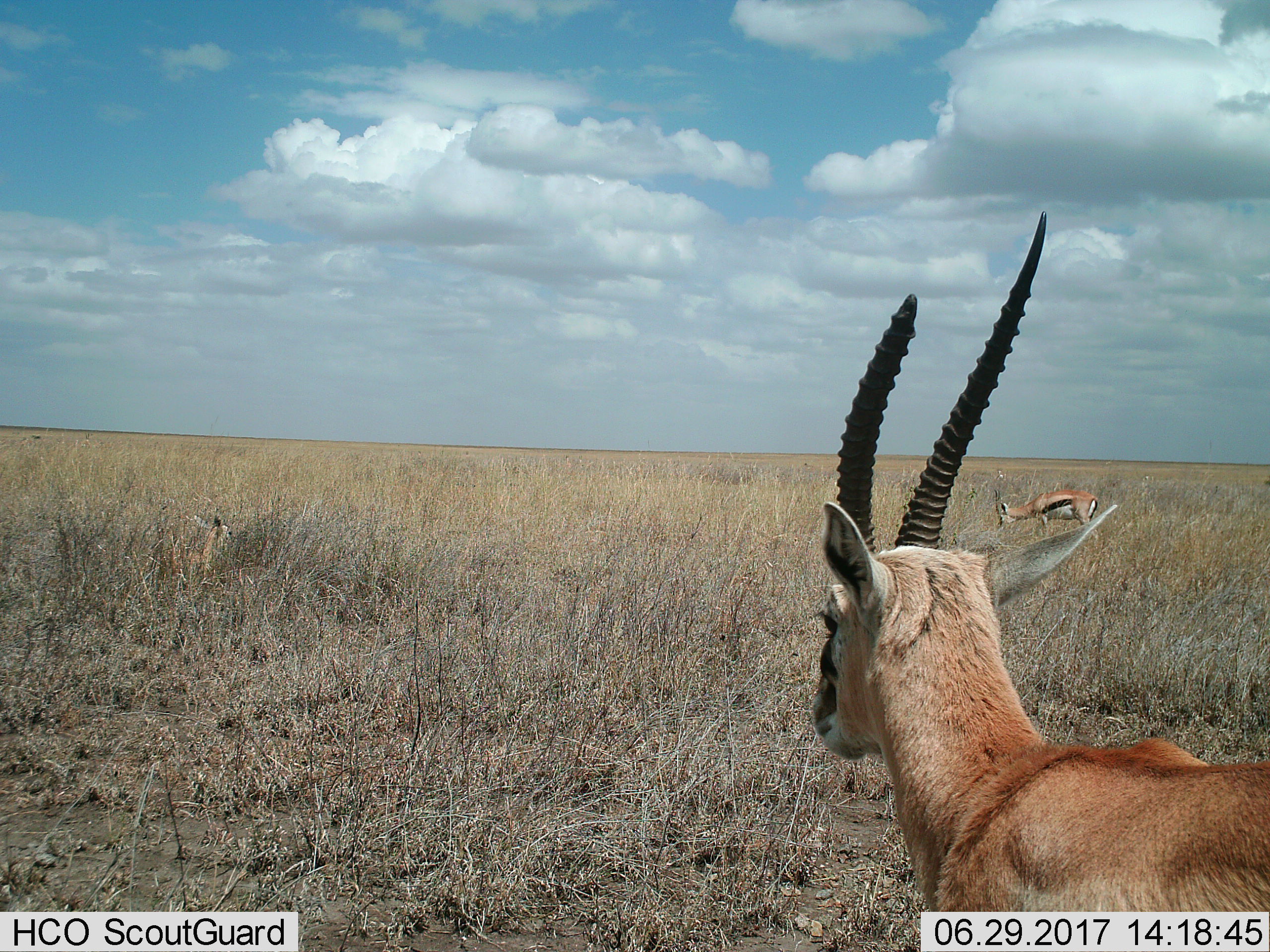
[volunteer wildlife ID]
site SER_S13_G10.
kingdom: Animalia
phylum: Chordata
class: Mammalia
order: Artiodactyla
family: Bovidae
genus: Eudorcas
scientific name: Eudorcas thomsonii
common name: thomson's gazelle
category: gazellethomsons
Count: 3.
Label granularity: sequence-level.